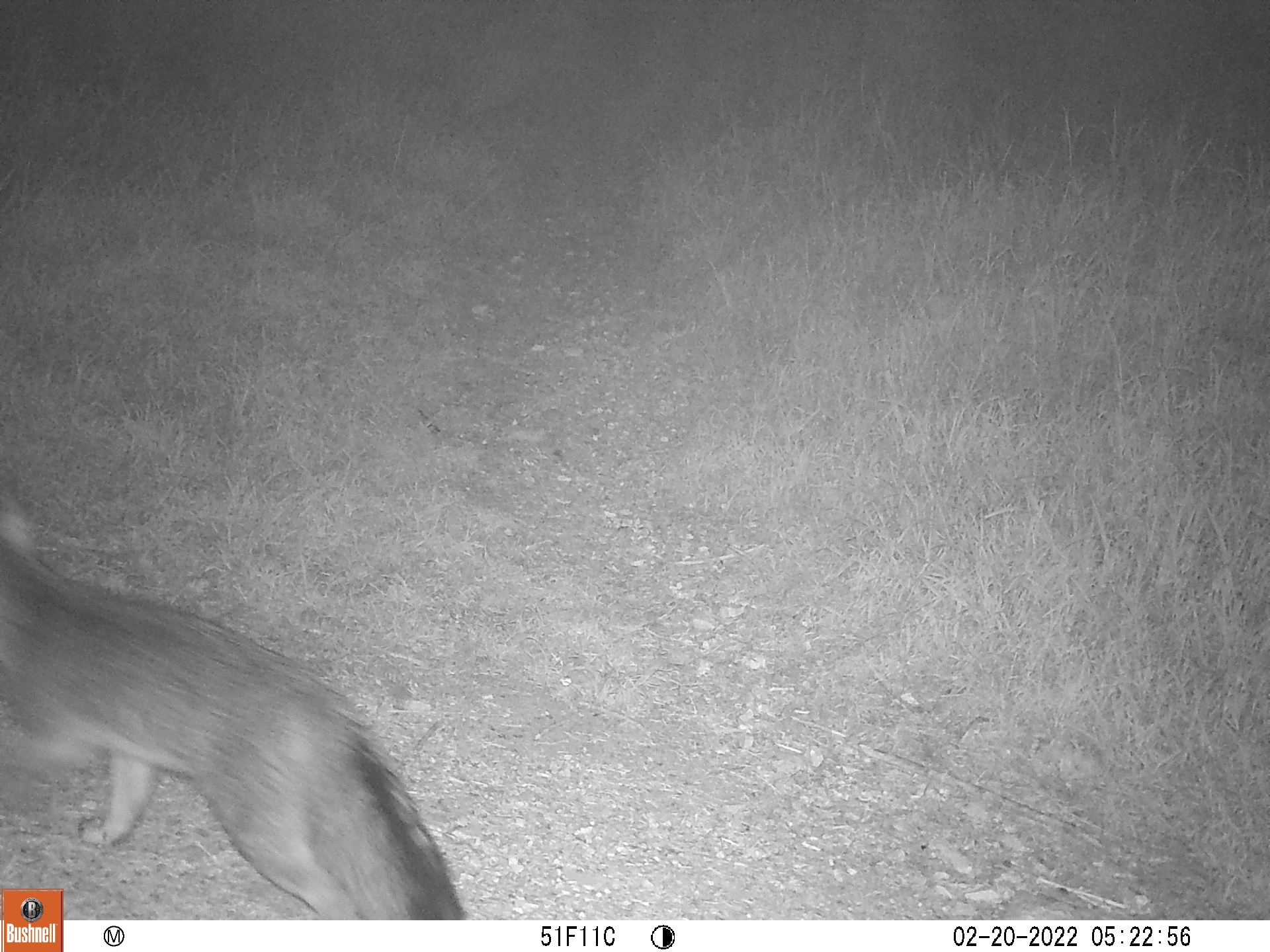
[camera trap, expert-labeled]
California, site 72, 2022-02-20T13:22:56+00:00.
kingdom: Animalia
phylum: Chordata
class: Mammalia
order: Carnivora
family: Canidae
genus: Urocyon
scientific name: Urocyon cinereoargenteus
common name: gray fox